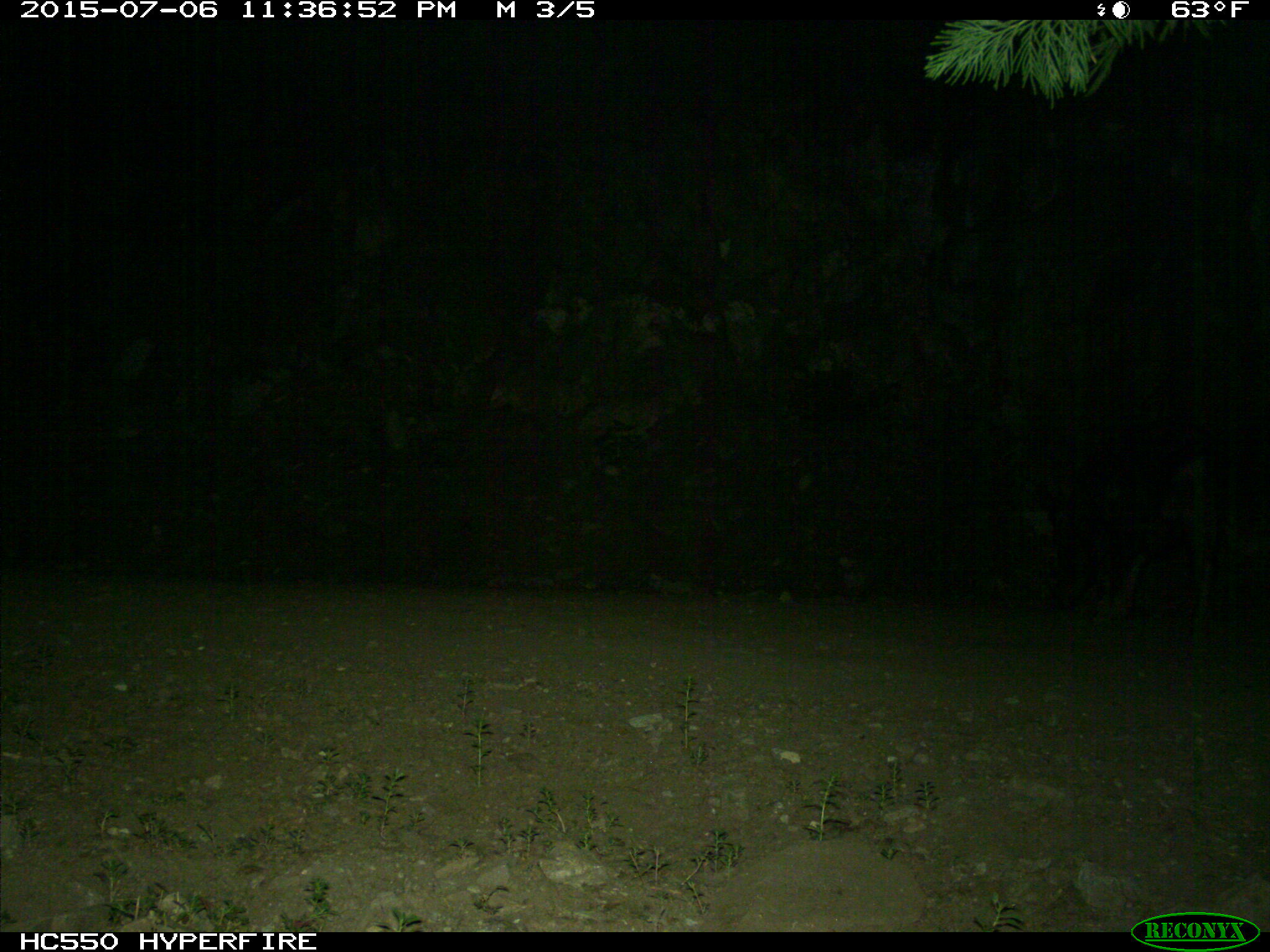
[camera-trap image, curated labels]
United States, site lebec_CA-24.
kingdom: Animalia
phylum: Chordata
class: Mammalia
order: Artiodactyla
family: Suidae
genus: Sus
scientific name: Sus scrofa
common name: wild boar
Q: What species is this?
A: Sus scrofa (wild boar).